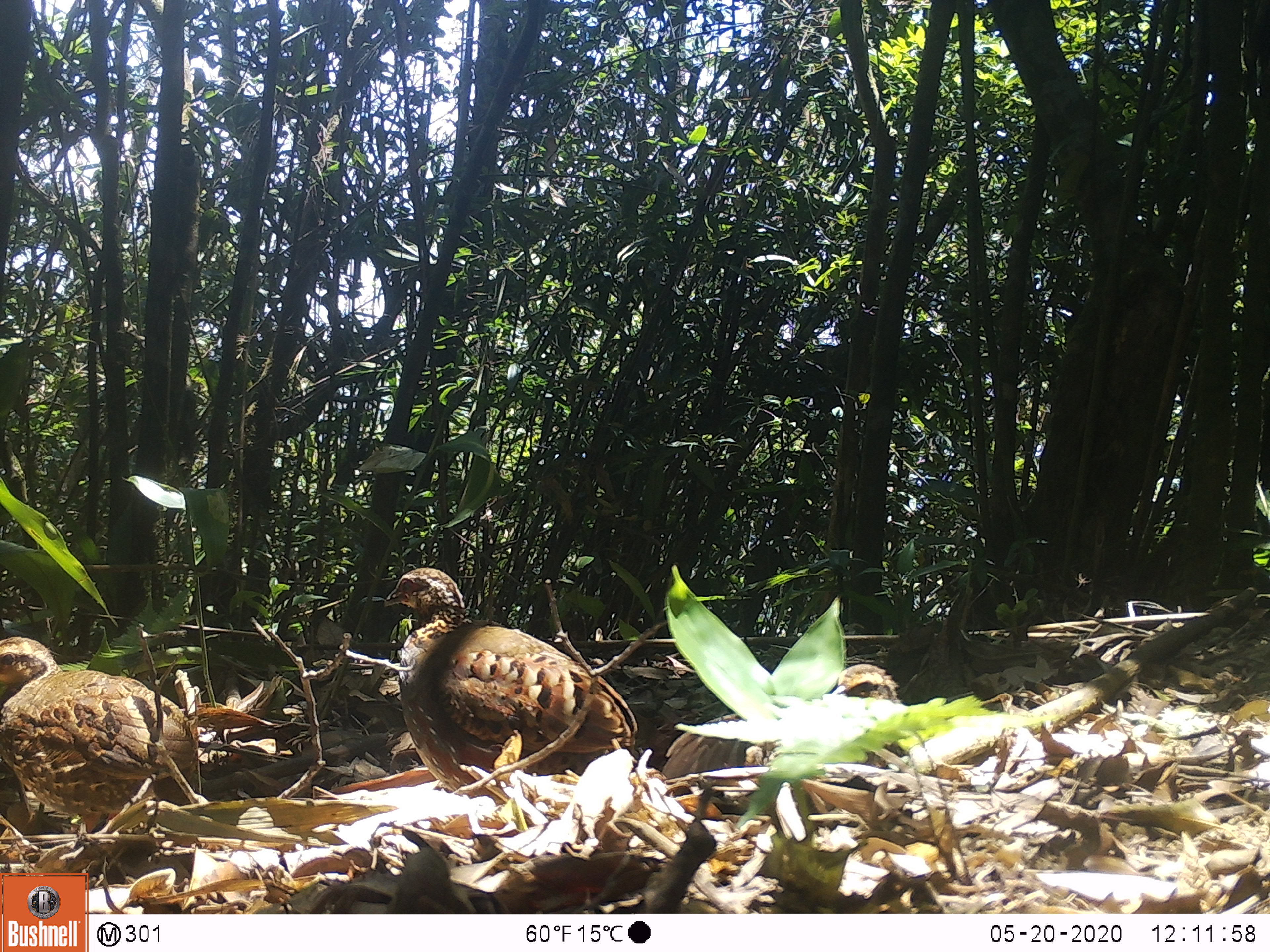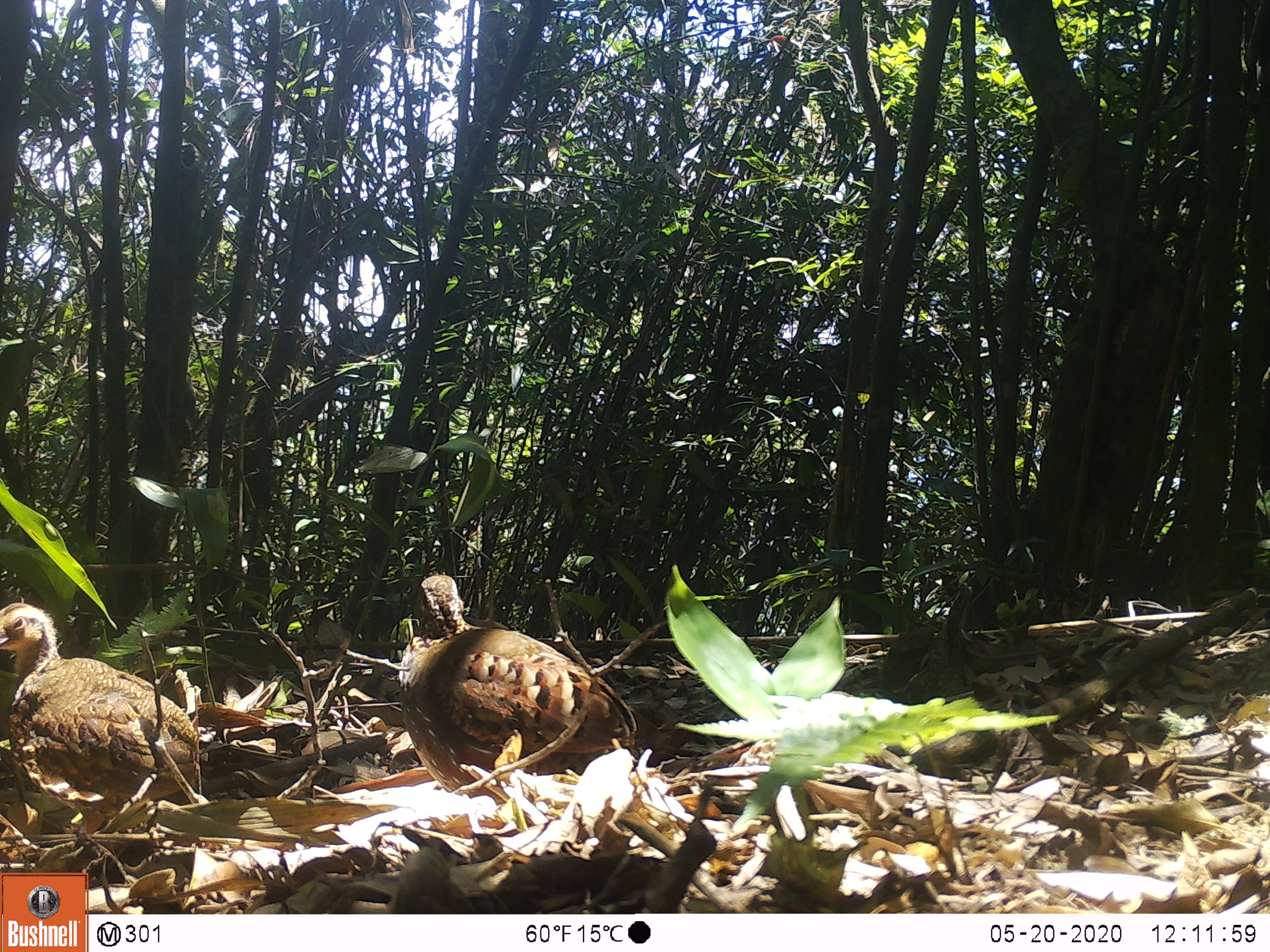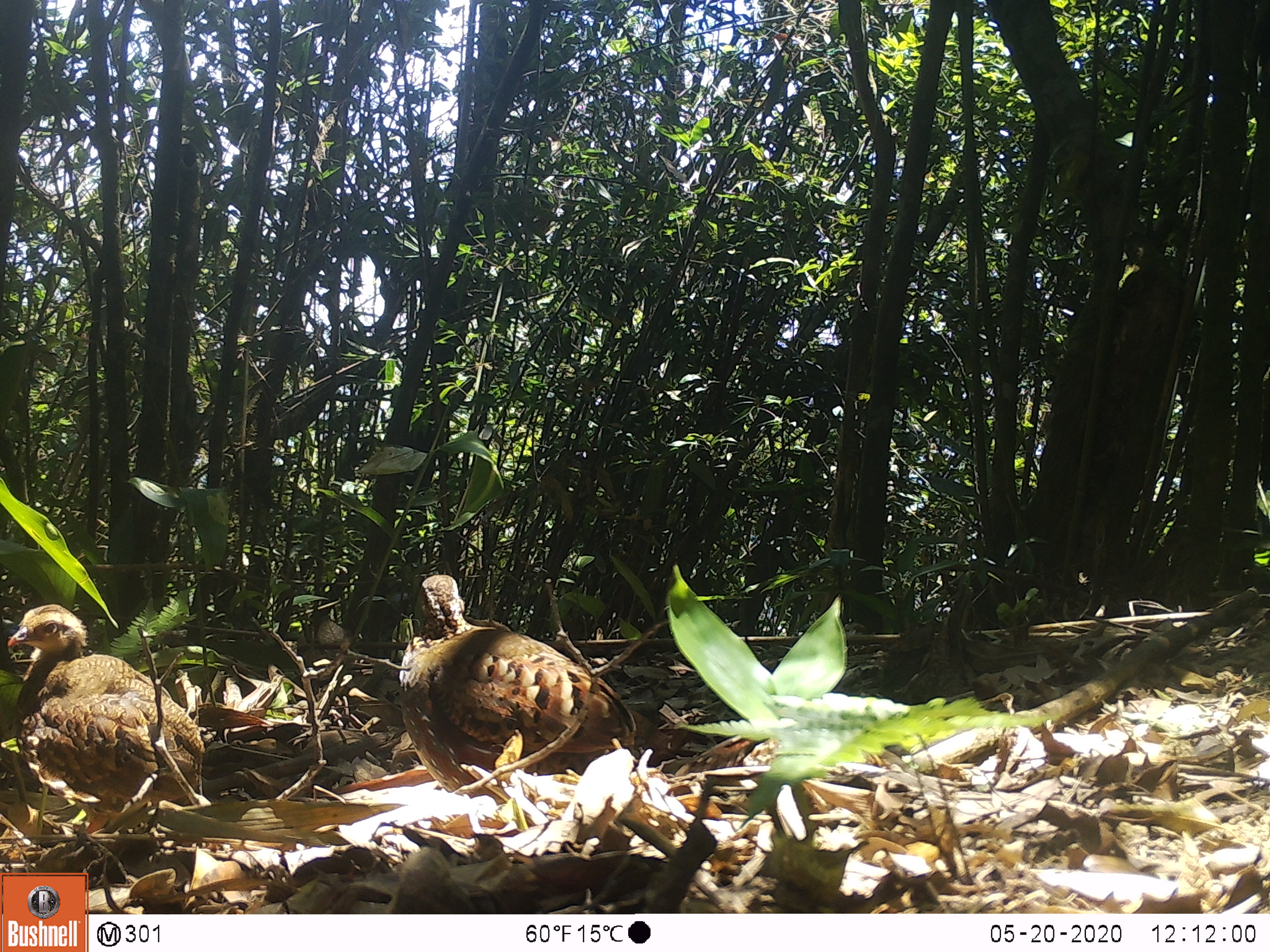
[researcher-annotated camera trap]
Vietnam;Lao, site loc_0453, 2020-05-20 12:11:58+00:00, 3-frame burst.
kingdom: Animalia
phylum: Chordata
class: Aves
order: Galliformes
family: Phasianidae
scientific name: Phasianidae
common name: partridge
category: unidentified partridge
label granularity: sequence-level